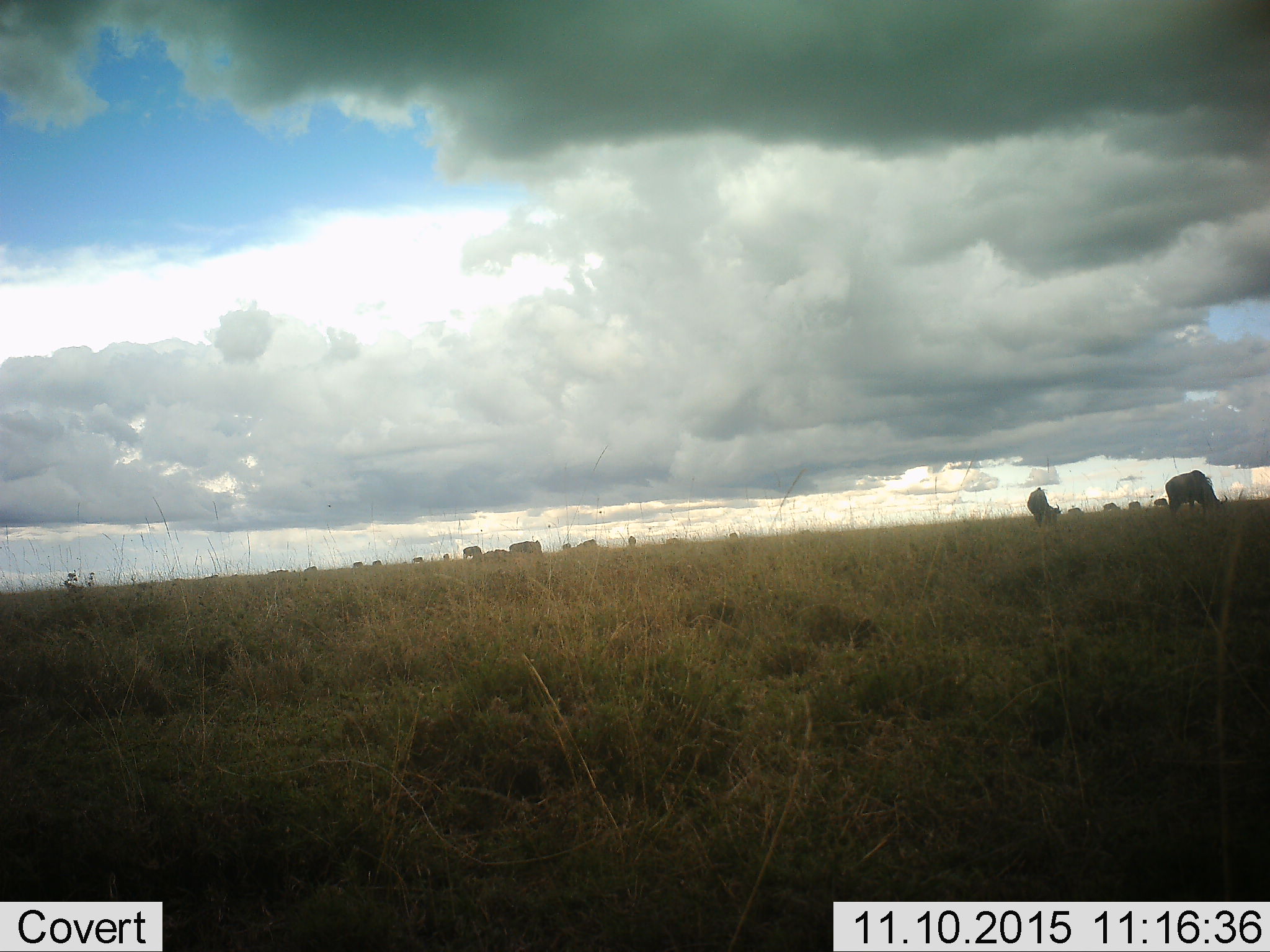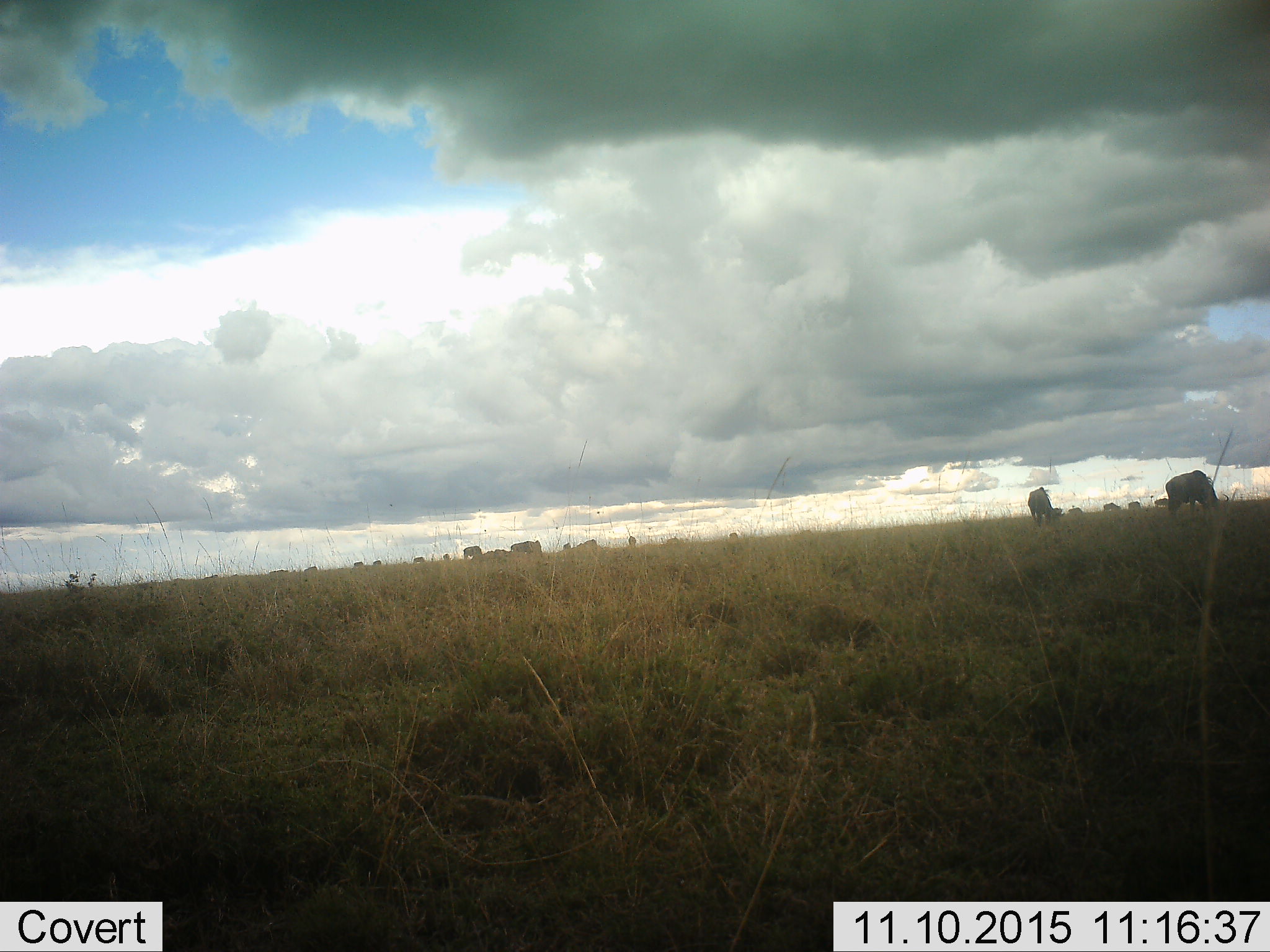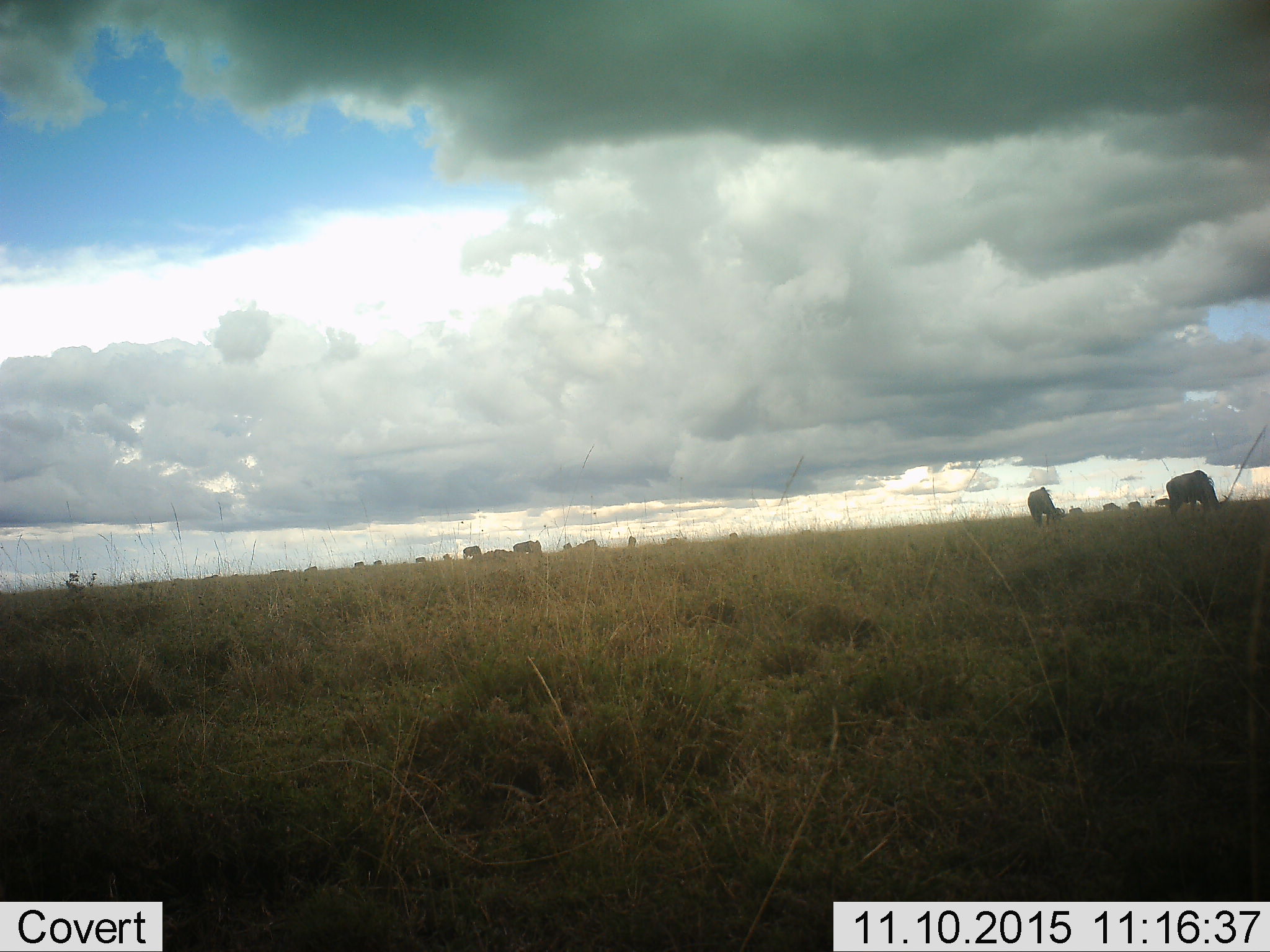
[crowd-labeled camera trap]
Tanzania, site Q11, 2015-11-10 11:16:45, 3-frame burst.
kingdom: Animalia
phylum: Chordata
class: Mammalia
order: Artiodactyla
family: Bovidae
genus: Connochaetes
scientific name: Connochaetes taurinus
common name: blue wildebeest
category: wildebeest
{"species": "wildebeest (blue wildebeest) (Connochaetes taurinus)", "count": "11-50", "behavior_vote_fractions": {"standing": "67%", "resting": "0%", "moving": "17%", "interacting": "0%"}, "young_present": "0%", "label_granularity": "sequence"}